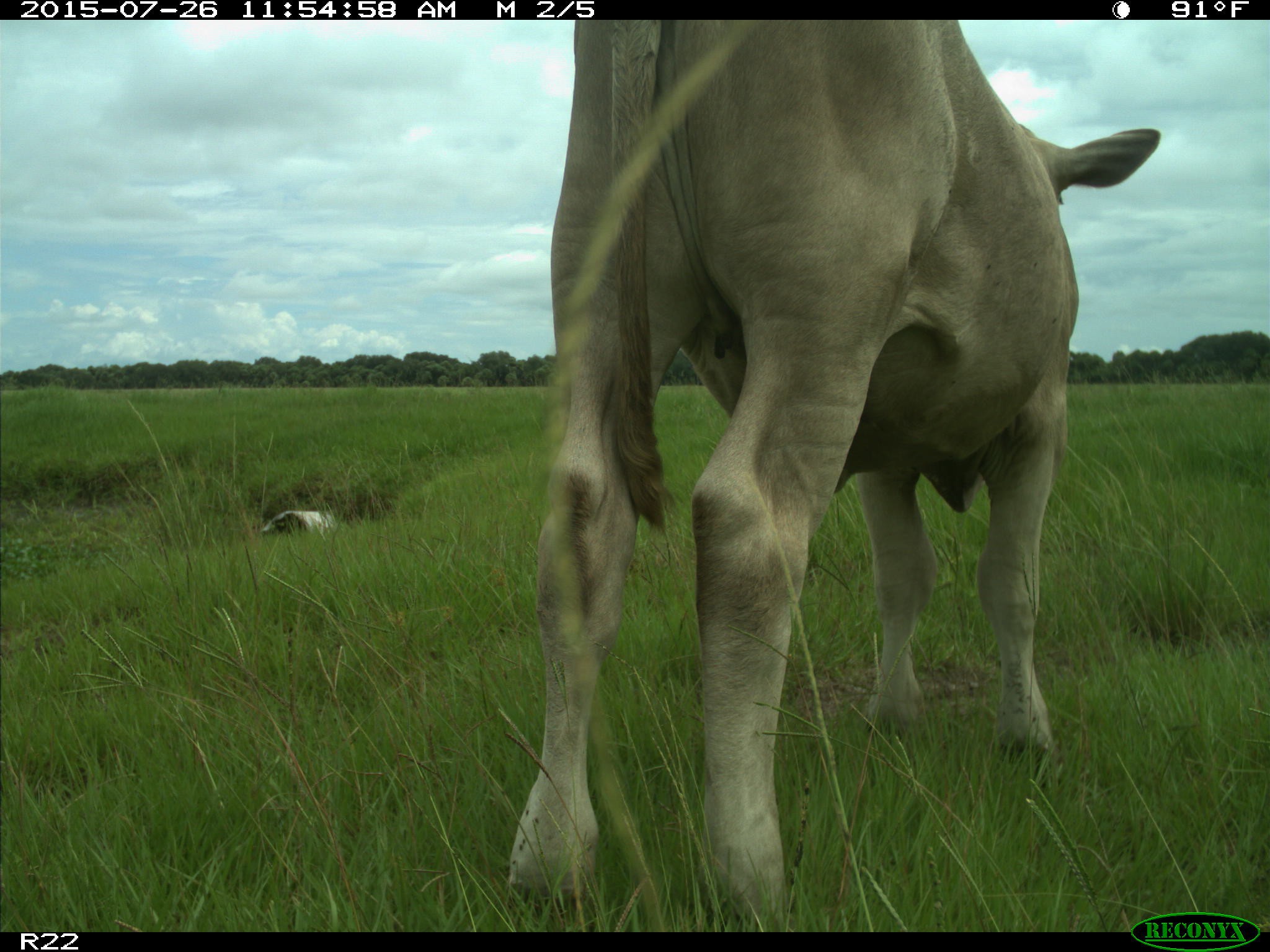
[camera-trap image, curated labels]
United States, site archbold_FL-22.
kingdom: Animalia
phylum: Chordata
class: Mammalia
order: Artiodactyla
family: Bovidae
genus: Bos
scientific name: Bos taurus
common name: domestic cow